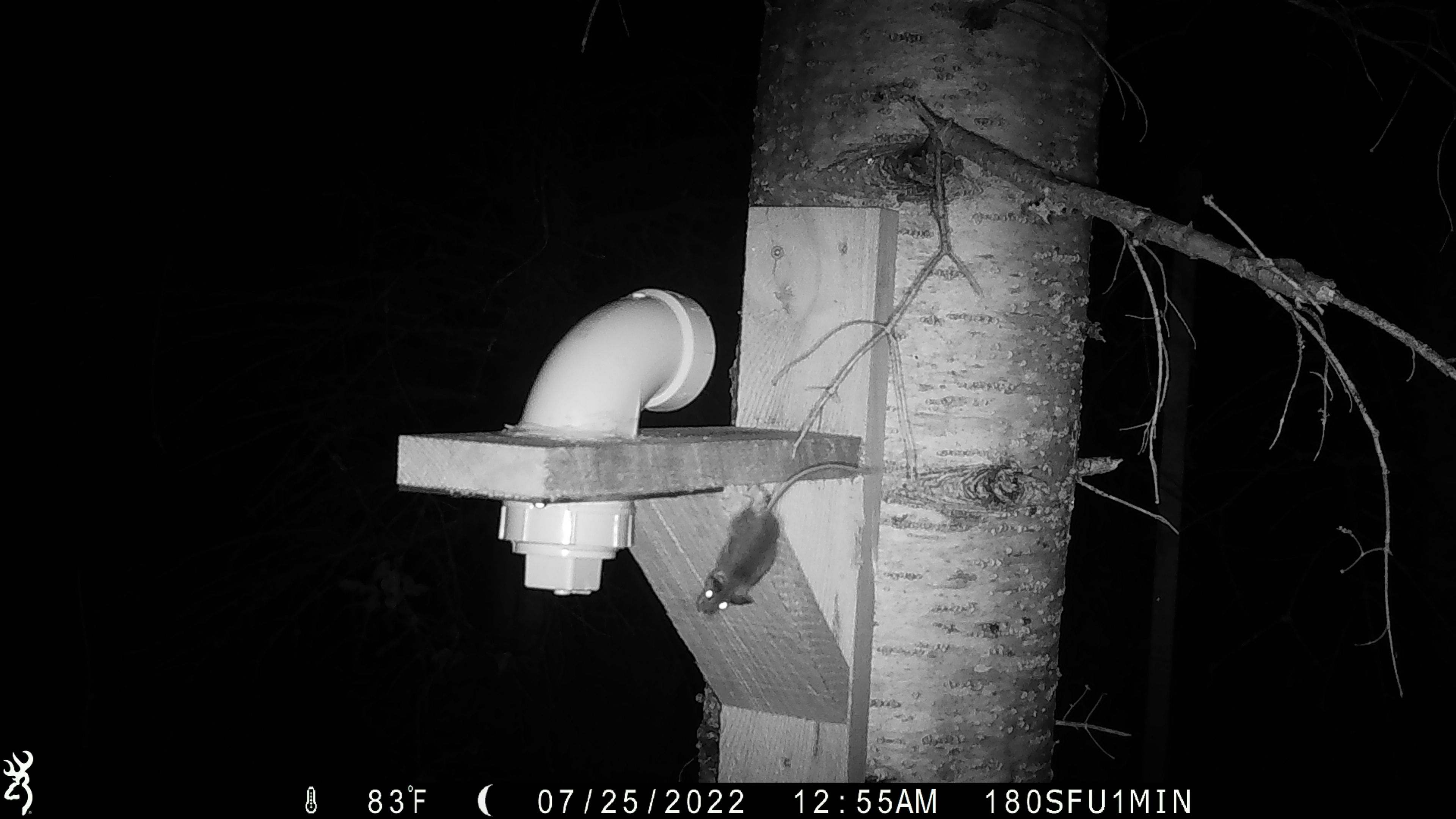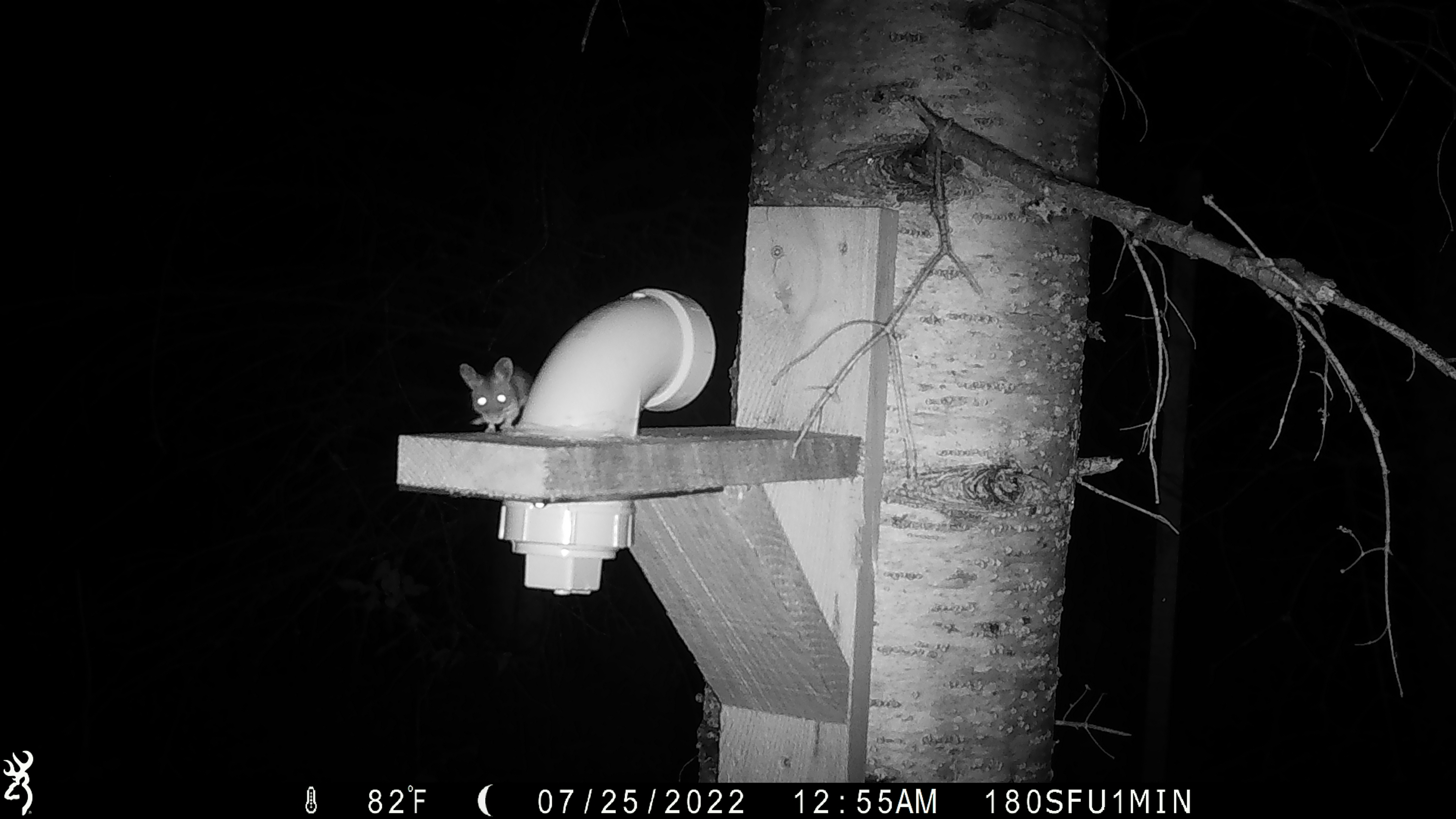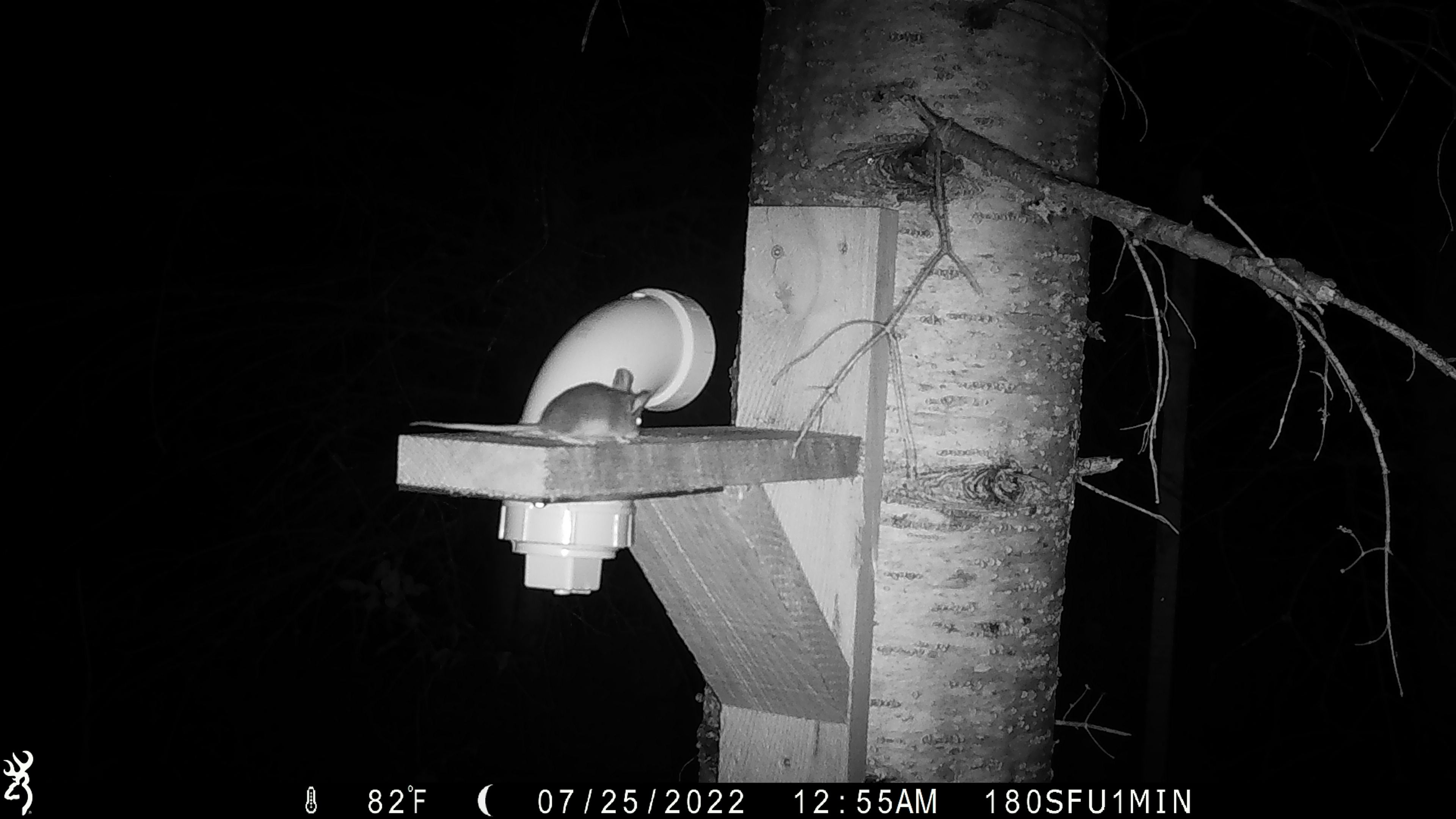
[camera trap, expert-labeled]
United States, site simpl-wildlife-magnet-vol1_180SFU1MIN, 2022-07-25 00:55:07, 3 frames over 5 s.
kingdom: Animalia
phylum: Chordata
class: Mammalia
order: Rodentia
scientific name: Rodentia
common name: mouse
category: mouse sp.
Mouse sp. (mouse) (Rodentia).